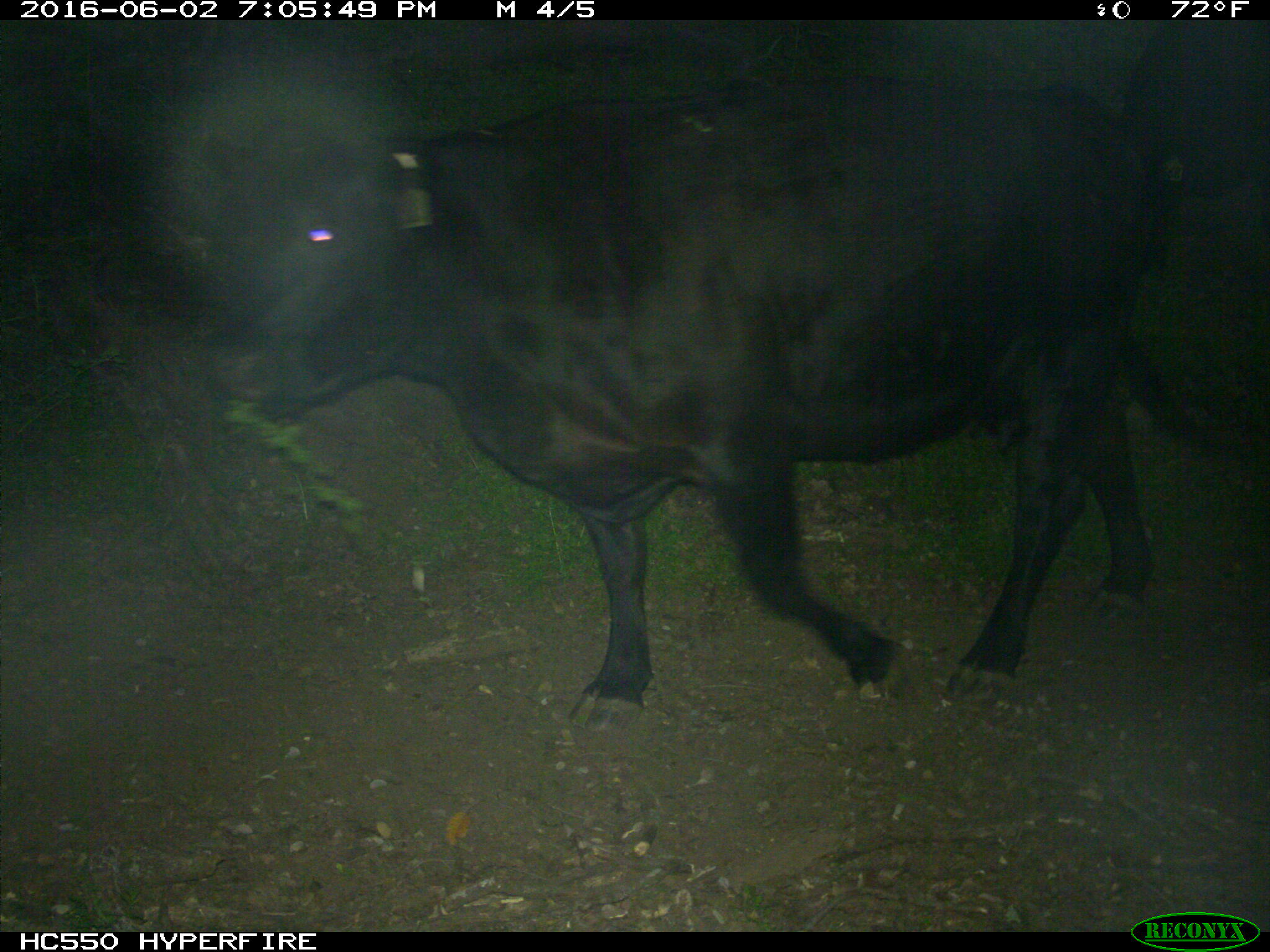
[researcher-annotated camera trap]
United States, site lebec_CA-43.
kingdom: Animalia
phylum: Chordata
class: Mammalia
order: Artiodactyla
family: Bovidae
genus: Bos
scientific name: Bos taurus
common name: domestic cow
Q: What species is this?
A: Bos taurus (domestic cow).